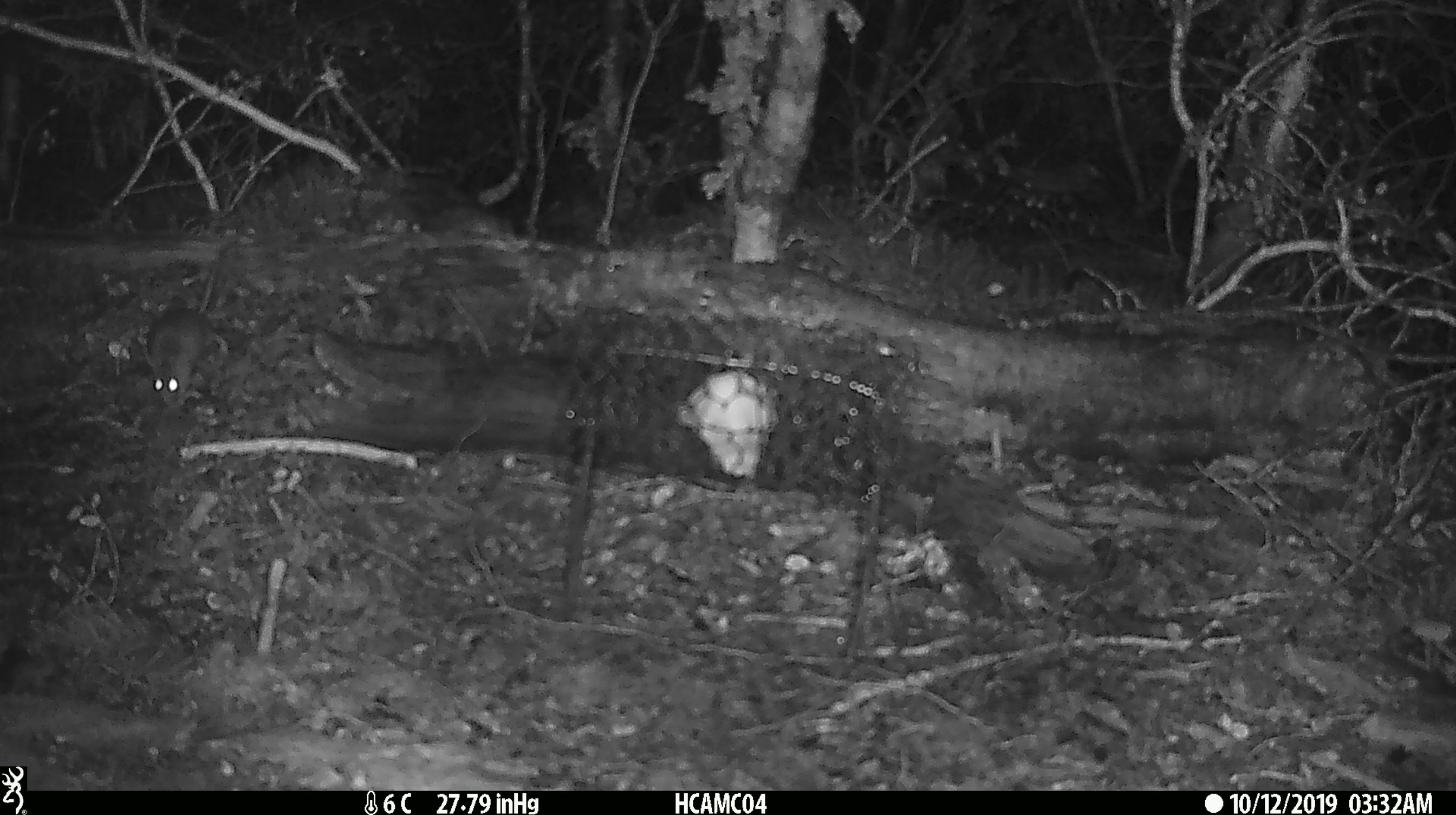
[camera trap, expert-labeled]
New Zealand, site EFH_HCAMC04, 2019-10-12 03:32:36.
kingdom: Animalia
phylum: Chordata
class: Mammalia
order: Rodentia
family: Muridae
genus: Mus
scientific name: Mus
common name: mouse